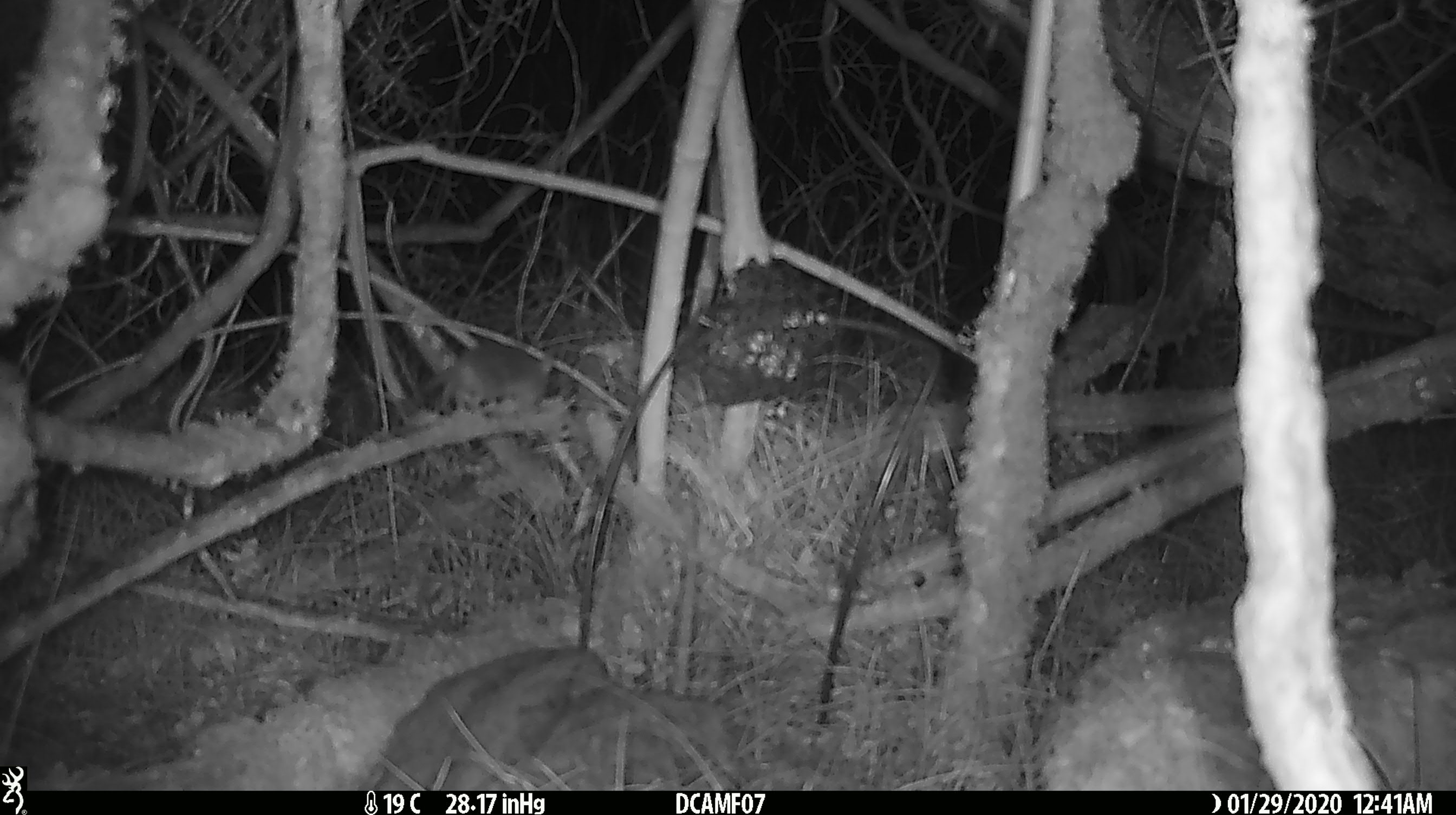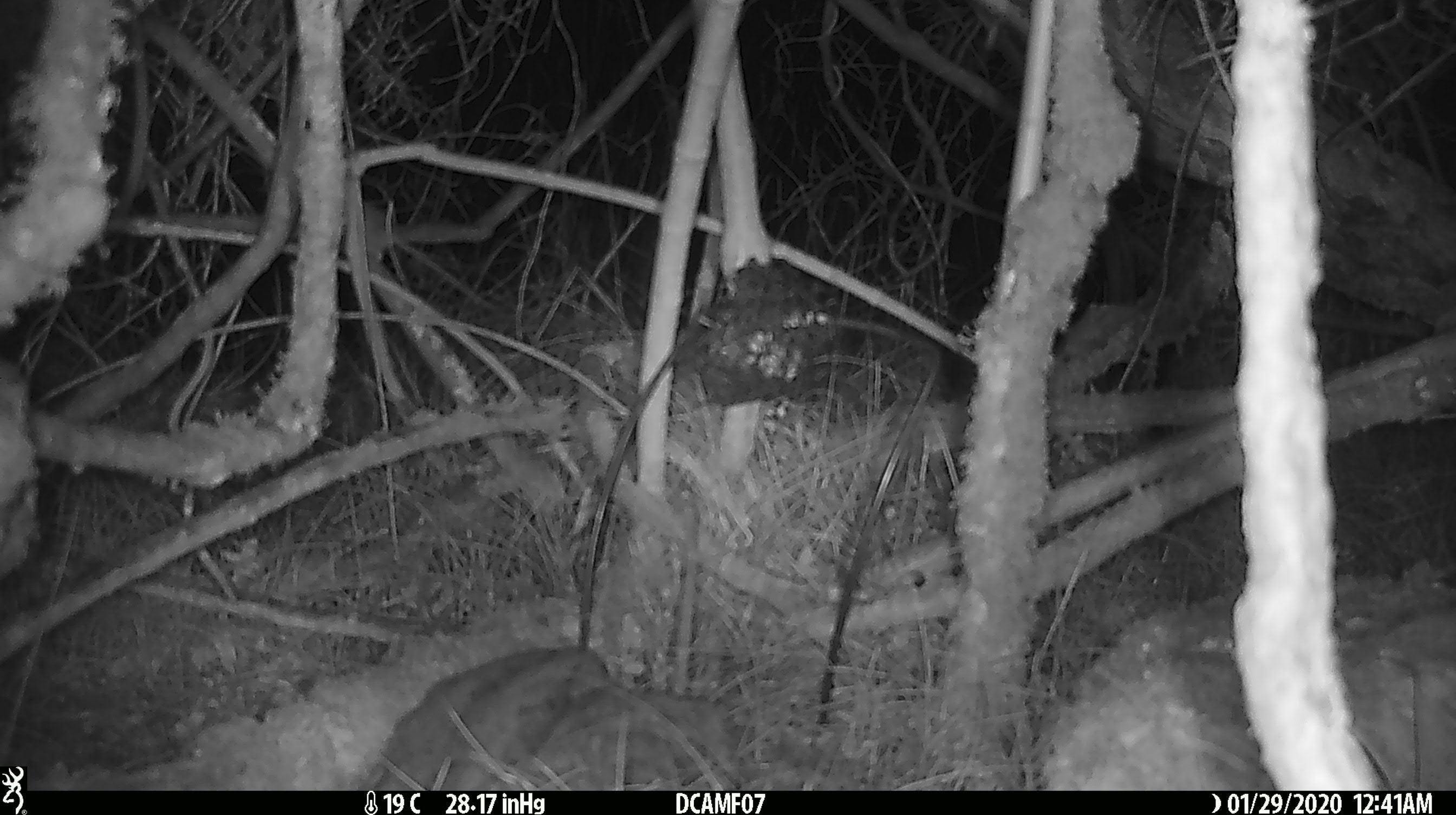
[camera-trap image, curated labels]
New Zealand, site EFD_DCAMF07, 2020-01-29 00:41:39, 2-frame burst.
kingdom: Animalia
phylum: Chordata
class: Mammalia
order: Rodentia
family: Muridae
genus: Mus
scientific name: Mus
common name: mouse